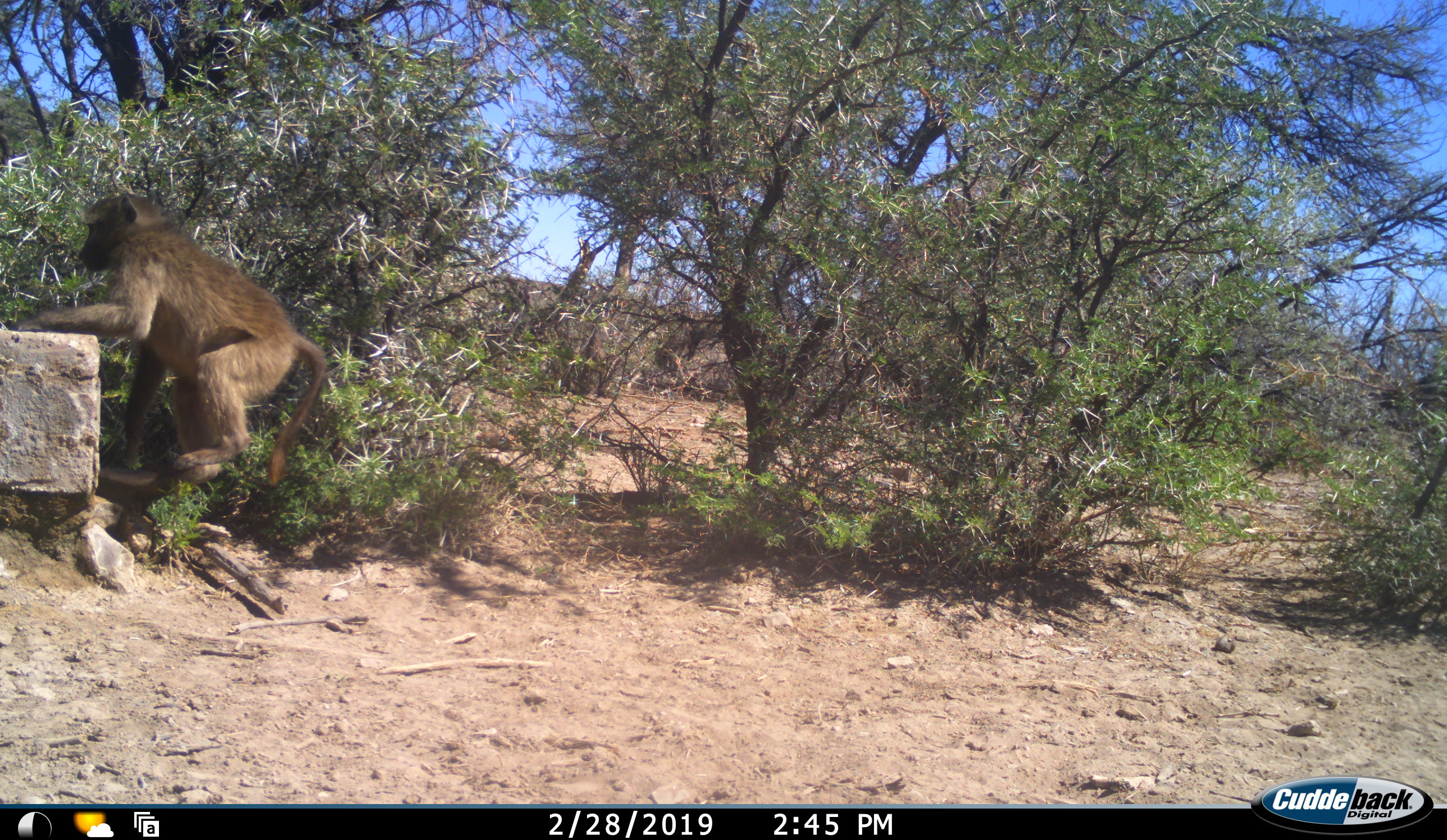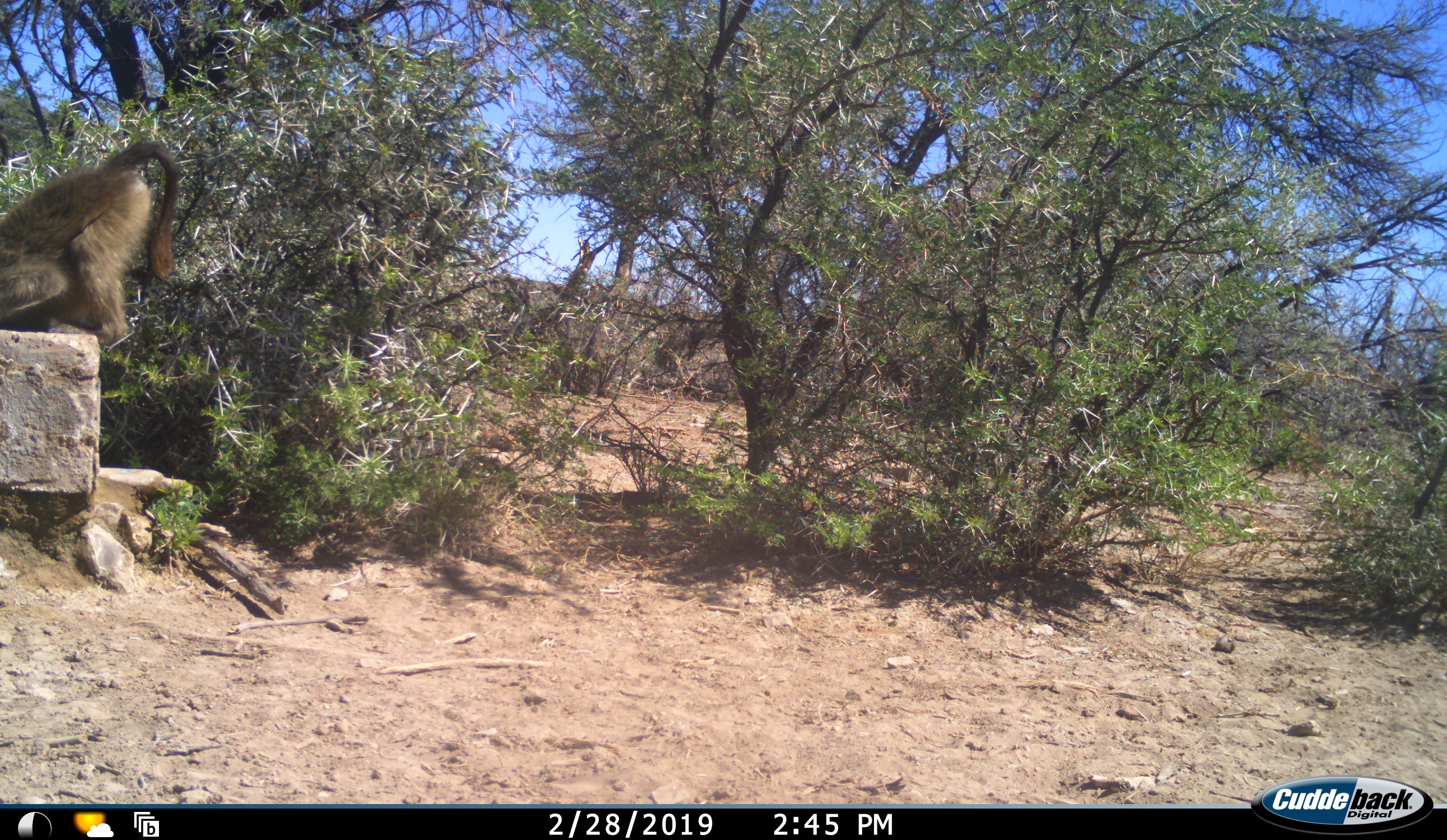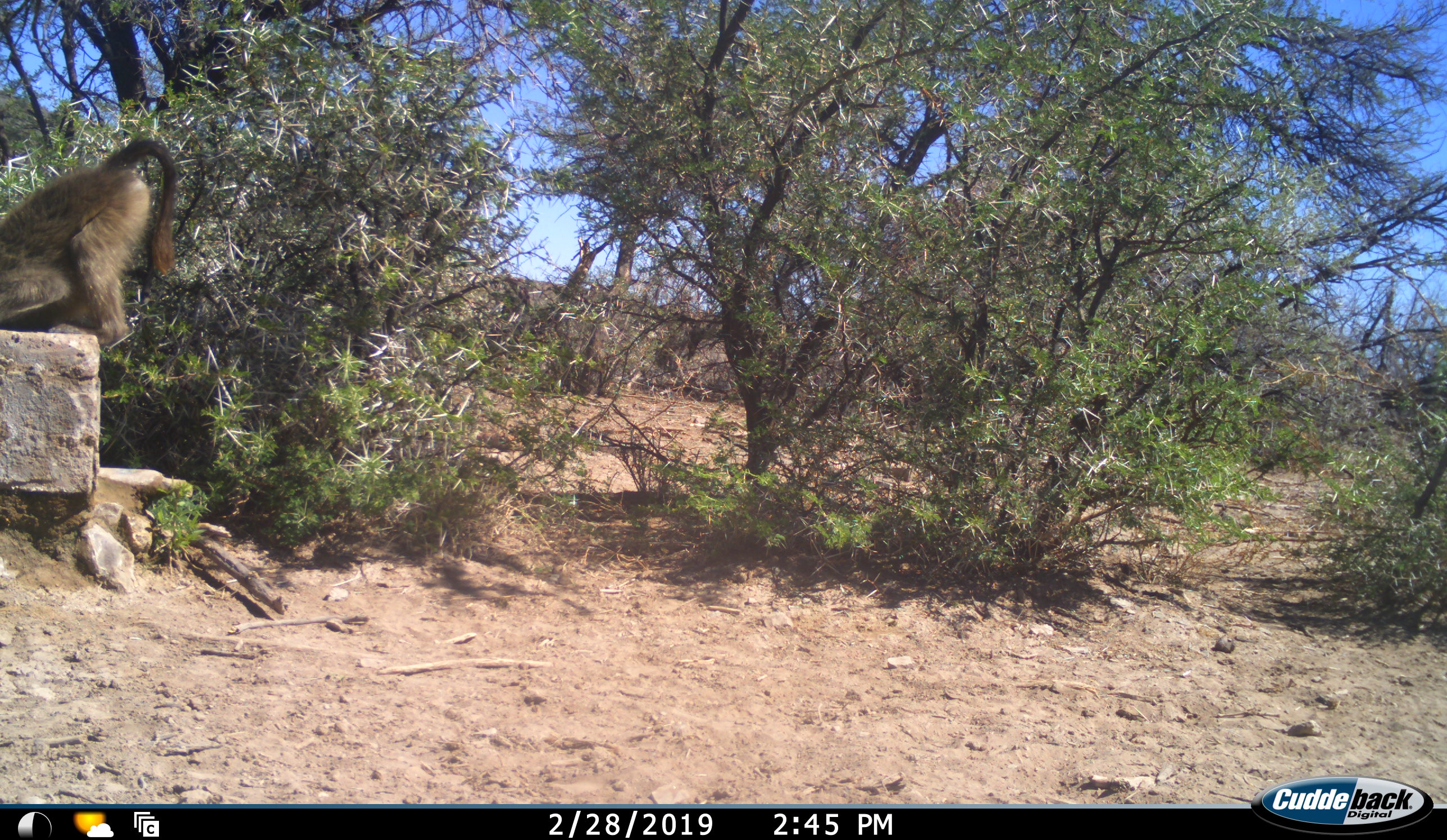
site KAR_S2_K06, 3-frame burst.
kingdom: Animalia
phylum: Chordata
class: Mammalia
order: Primates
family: Cercopithecidae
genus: Papio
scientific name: Papio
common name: baboon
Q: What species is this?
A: Baboon (Papio).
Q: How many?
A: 1.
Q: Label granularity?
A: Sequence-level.